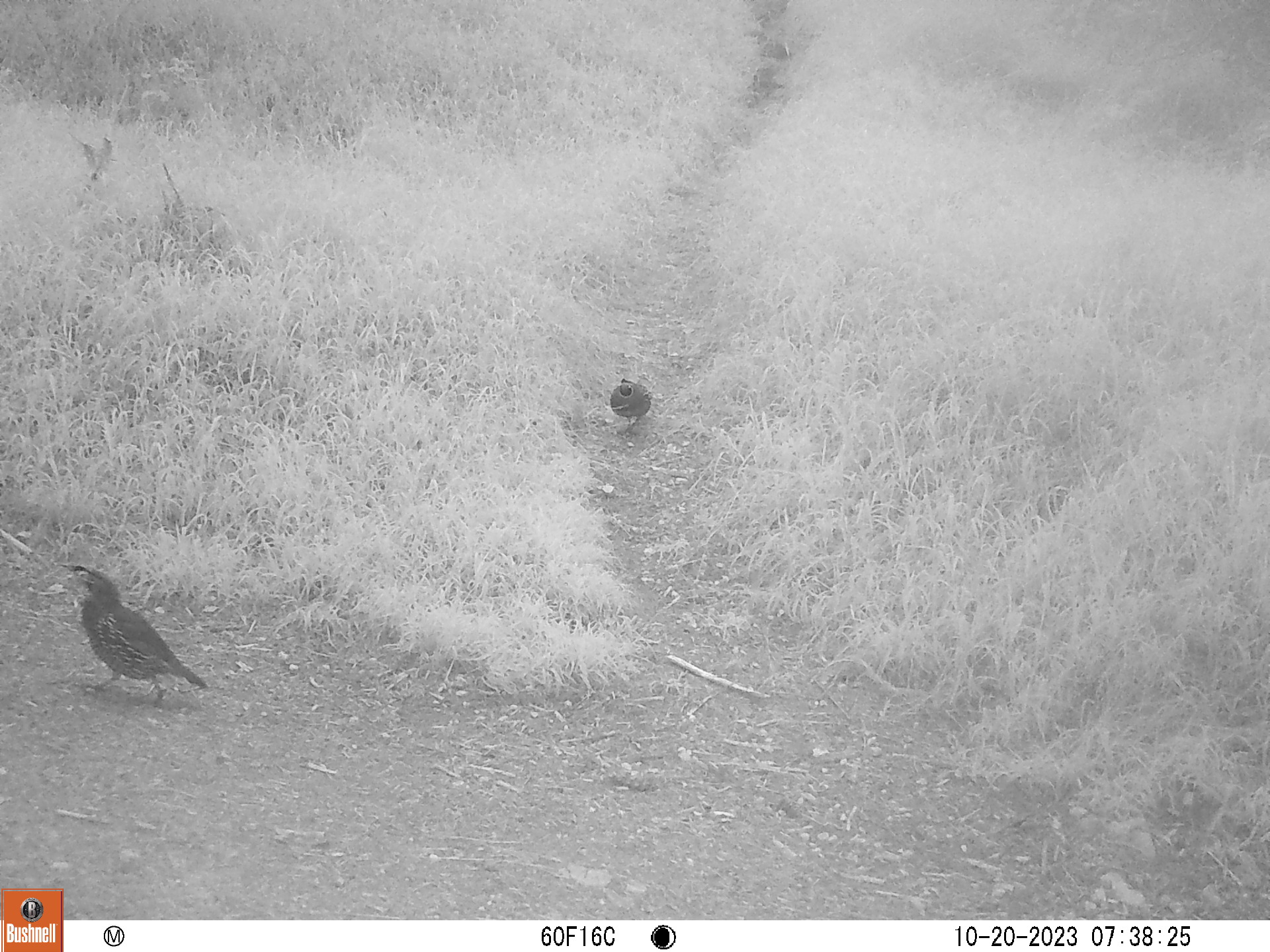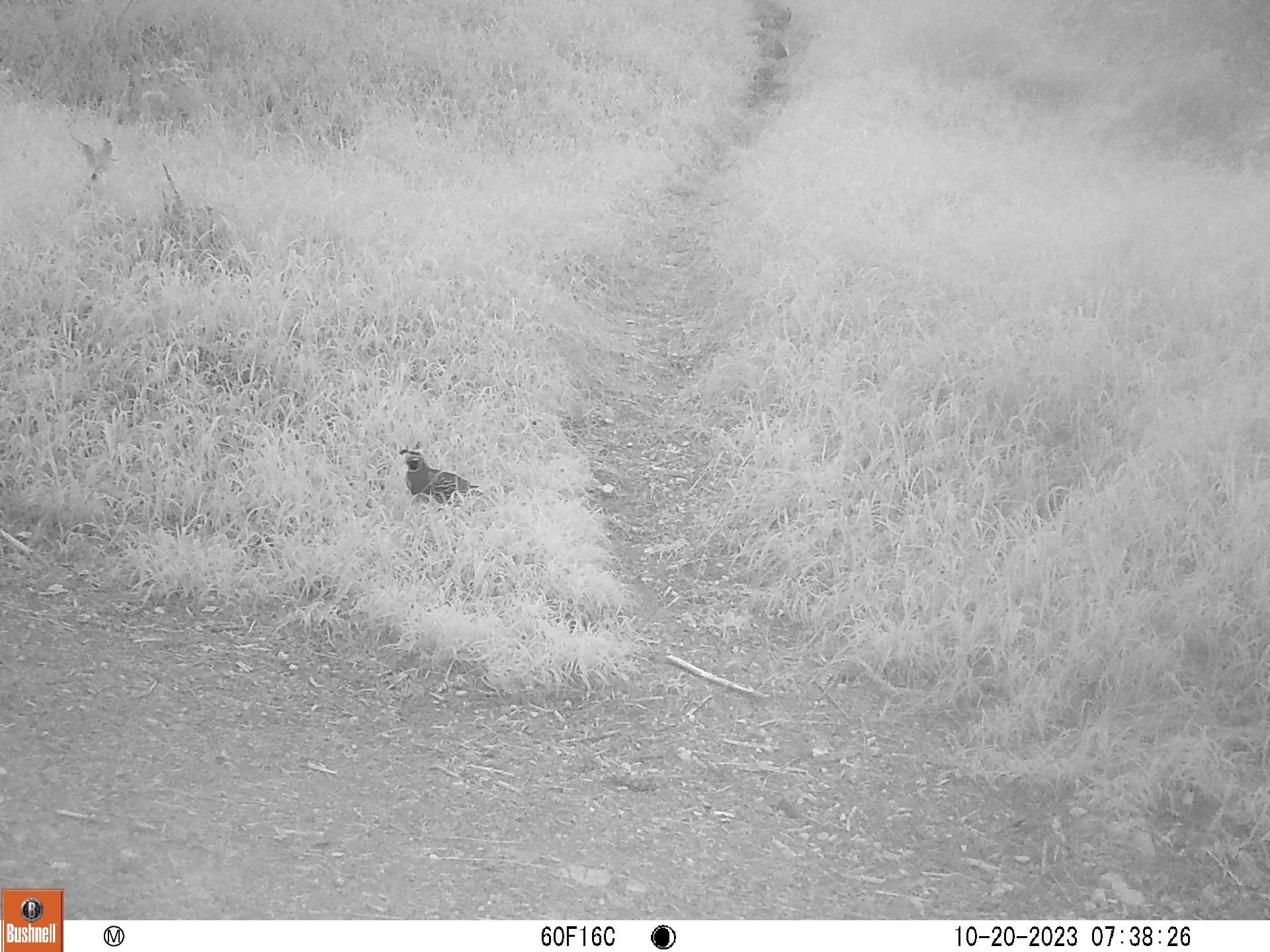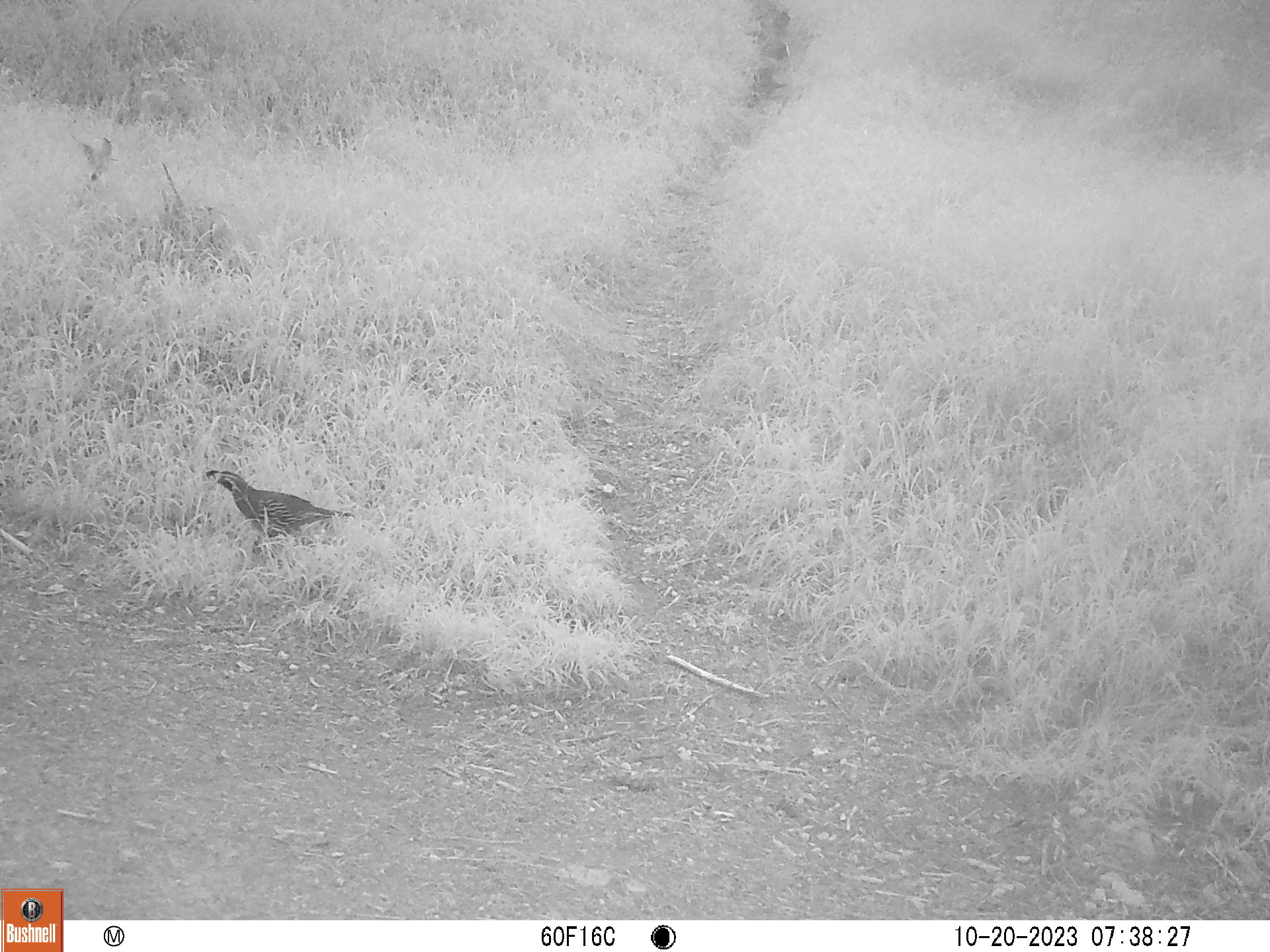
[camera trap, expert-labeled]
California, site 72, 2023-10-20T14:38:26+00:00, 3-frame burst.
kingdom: Animalia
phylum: Chordata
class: Aves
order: Galliformes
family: Odontophoridae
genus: Callipepla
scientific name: Callipepla californica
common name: california quail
California quail (Callipepla californica).